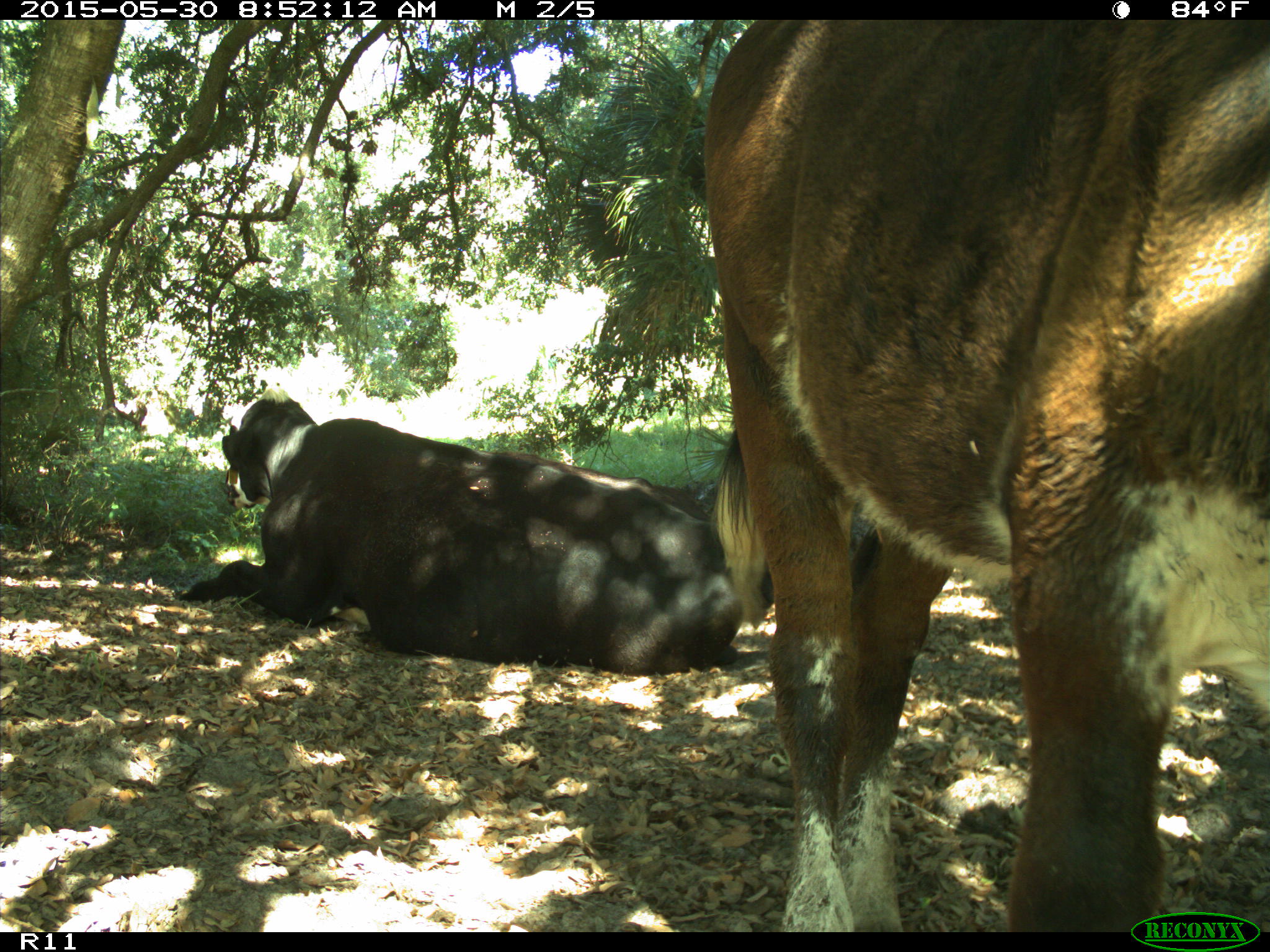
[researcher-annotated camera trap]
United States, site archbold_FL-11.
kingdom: Animalia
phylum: Chordata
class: Mammalia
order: Artiodactyla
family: Bovidae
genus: Bos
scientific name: Bos taurus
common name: domestic cow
Bos taurus (domestic cow).